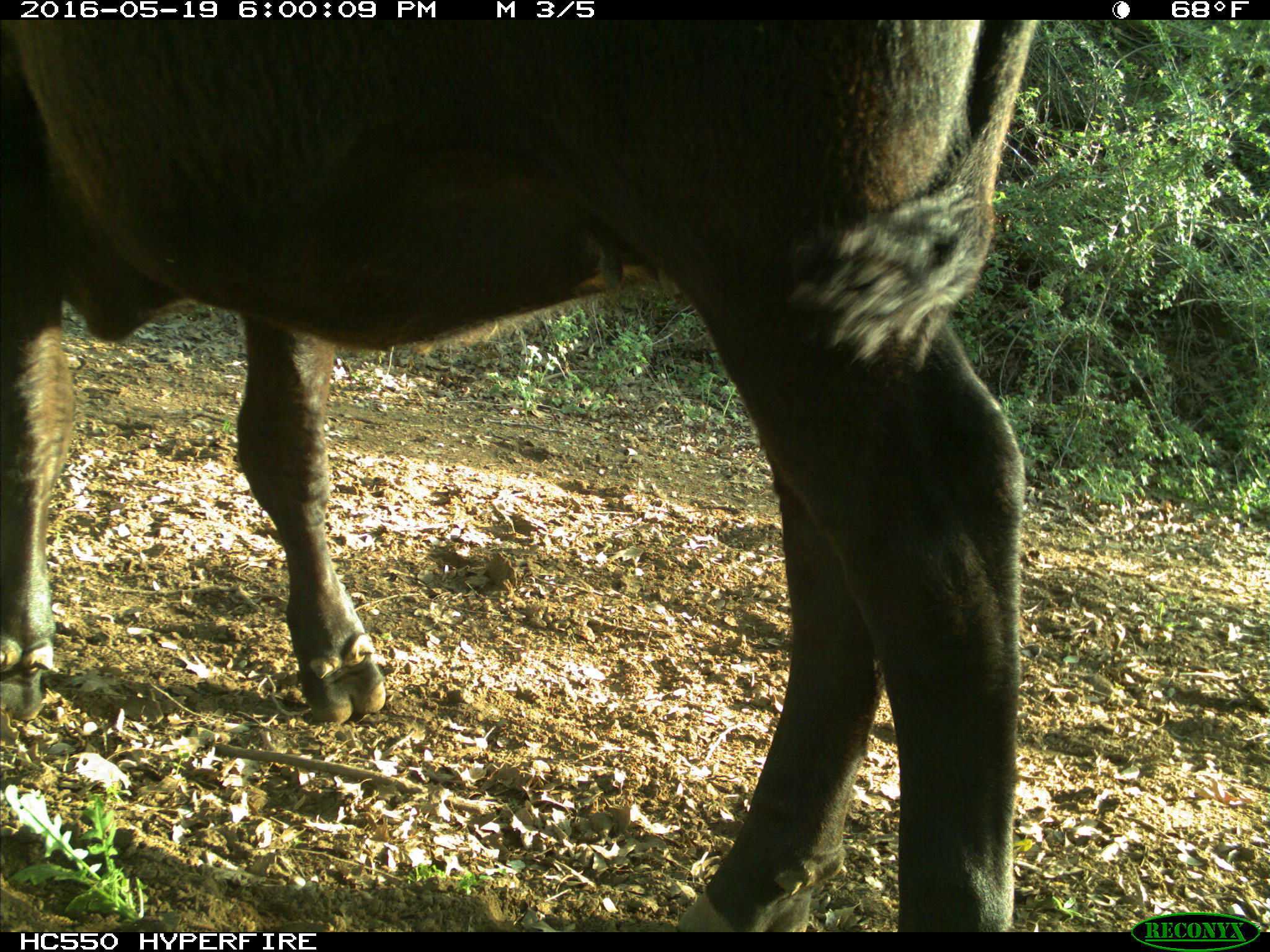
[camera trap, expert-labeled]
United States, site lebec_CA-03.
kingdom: Animalia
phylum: Chordata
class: Mammalia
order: Artiodactyla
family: Bovidae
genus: Bos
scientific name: Bos taurus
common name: domestic cow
Bos taurus (domestic cow).